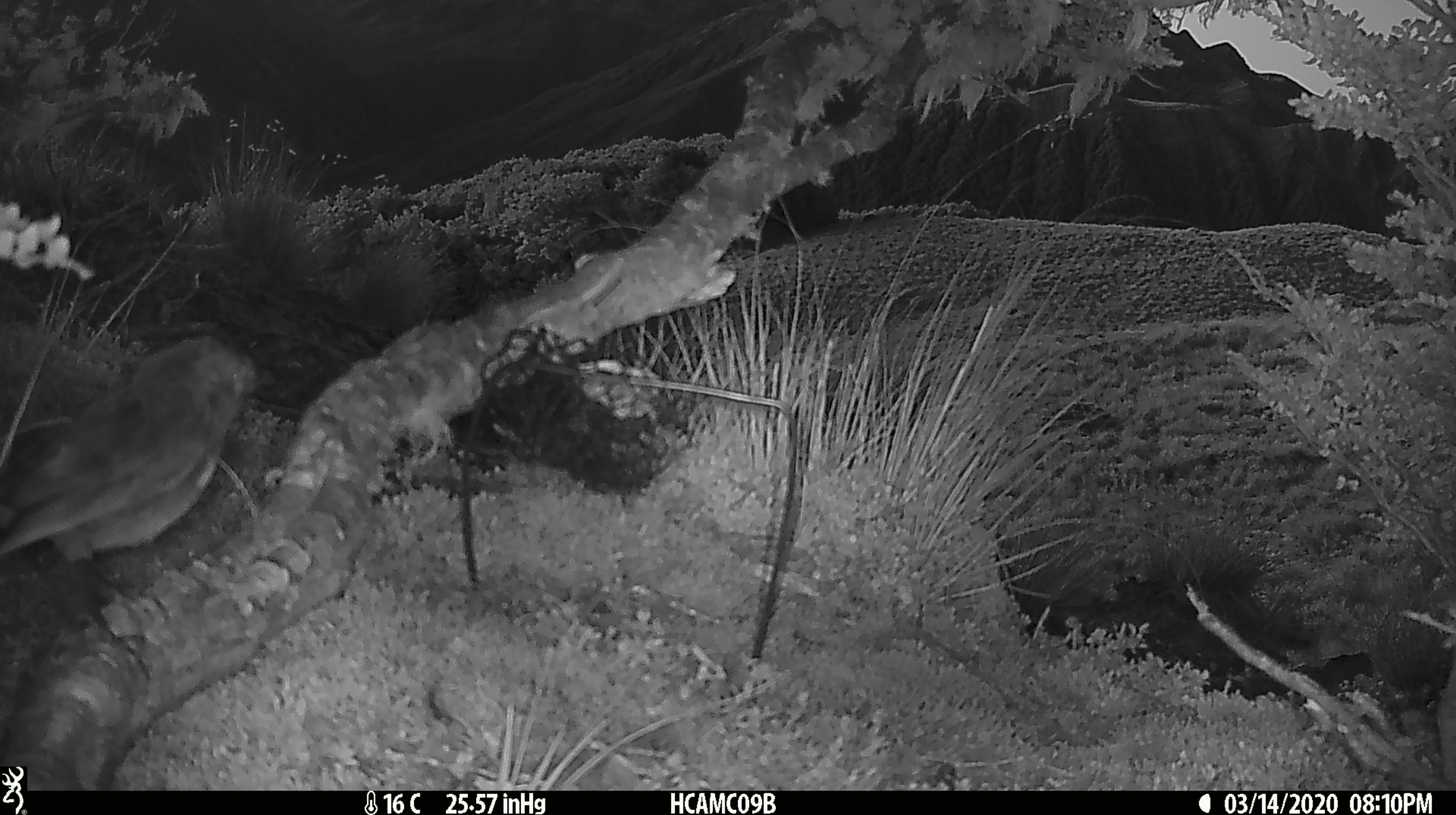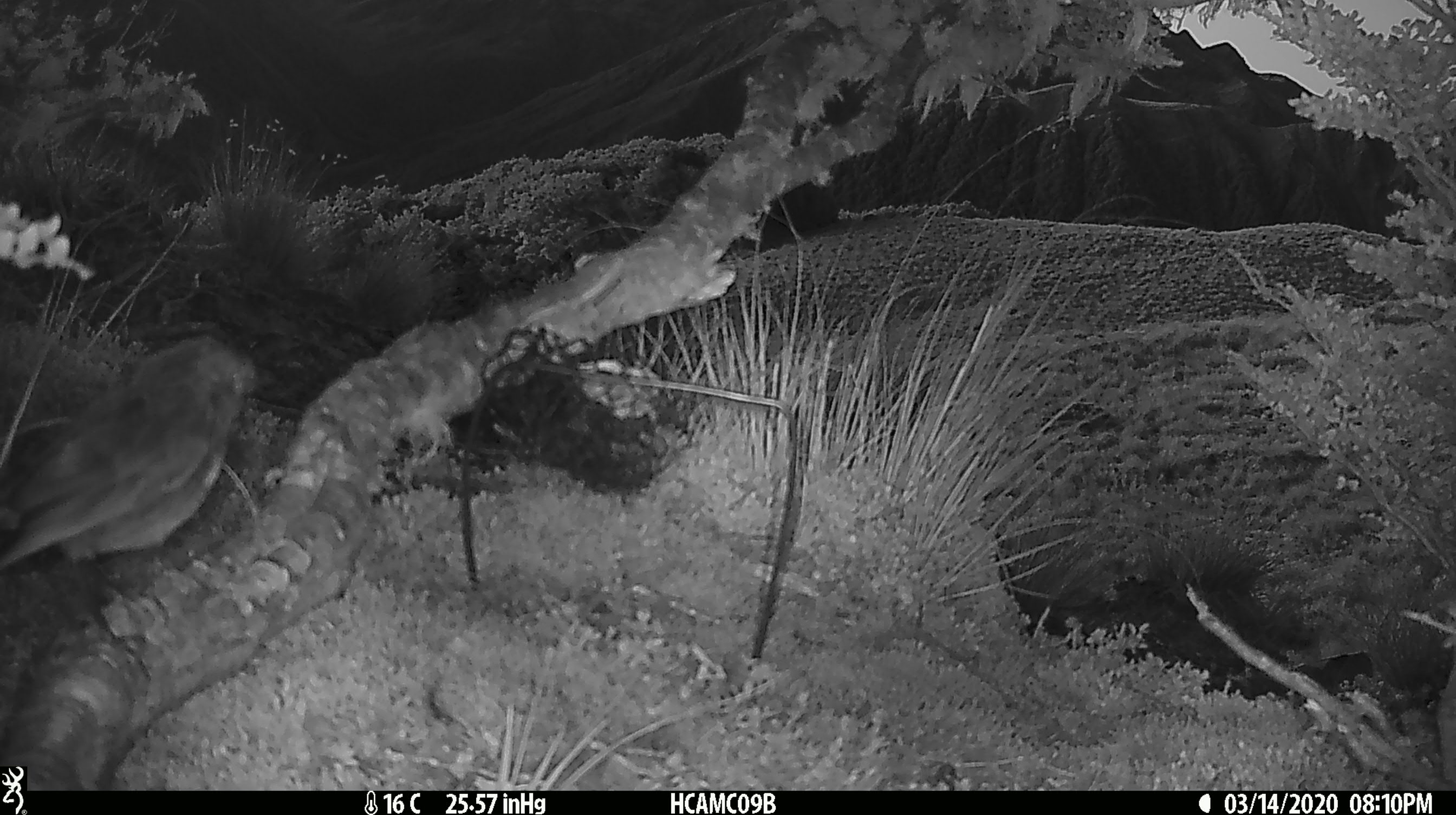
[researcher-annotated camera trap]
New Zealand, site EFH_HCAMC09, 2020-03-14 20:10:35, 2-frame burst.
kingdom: Animalia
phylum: Chordata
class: Aves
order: Passeriformes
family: Petroicidae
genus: Petroica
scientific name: Petroica australis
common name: new zealand robin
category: robin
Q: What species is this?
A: Robin (new zealand robin) (Petroica australis).